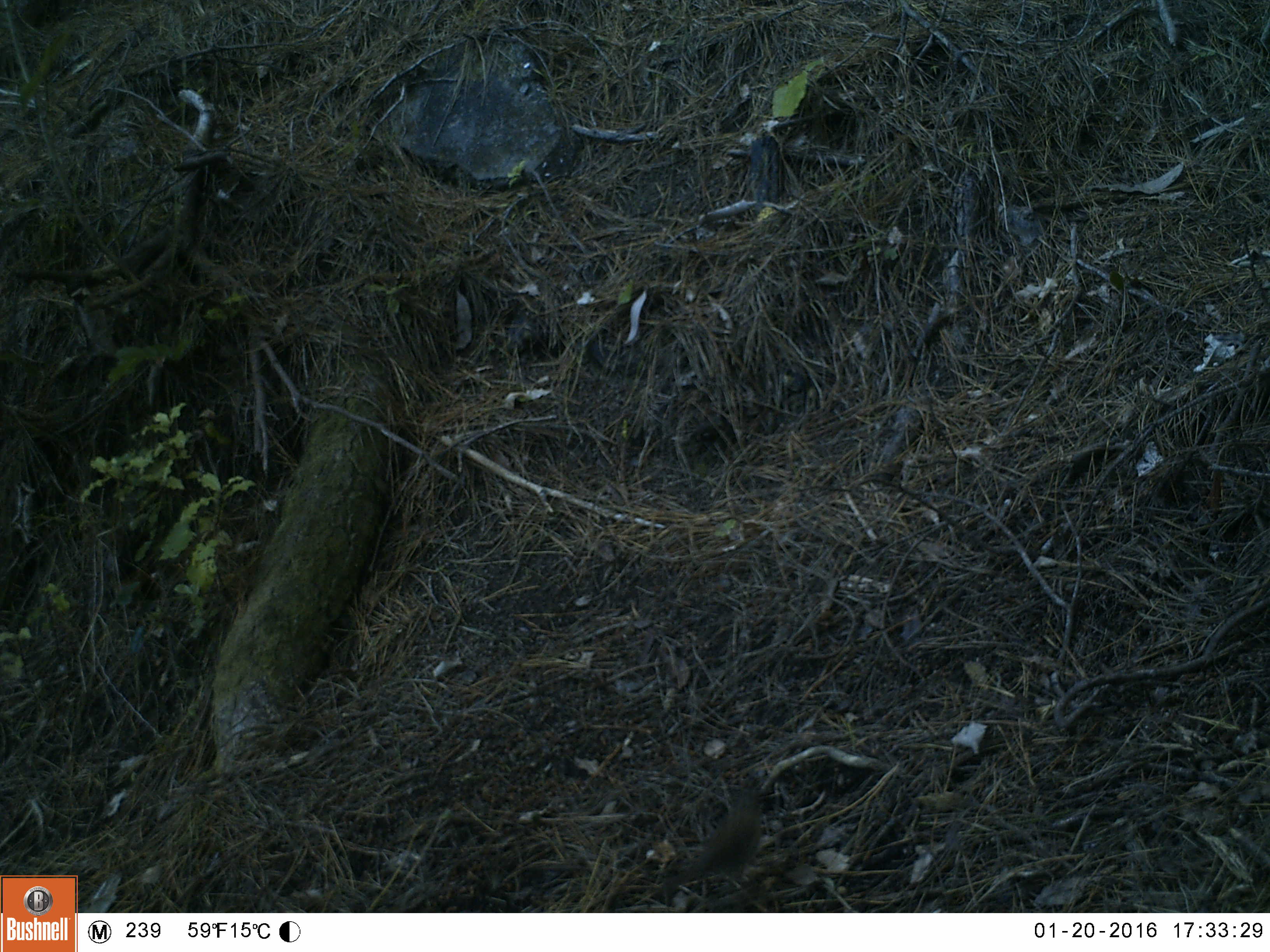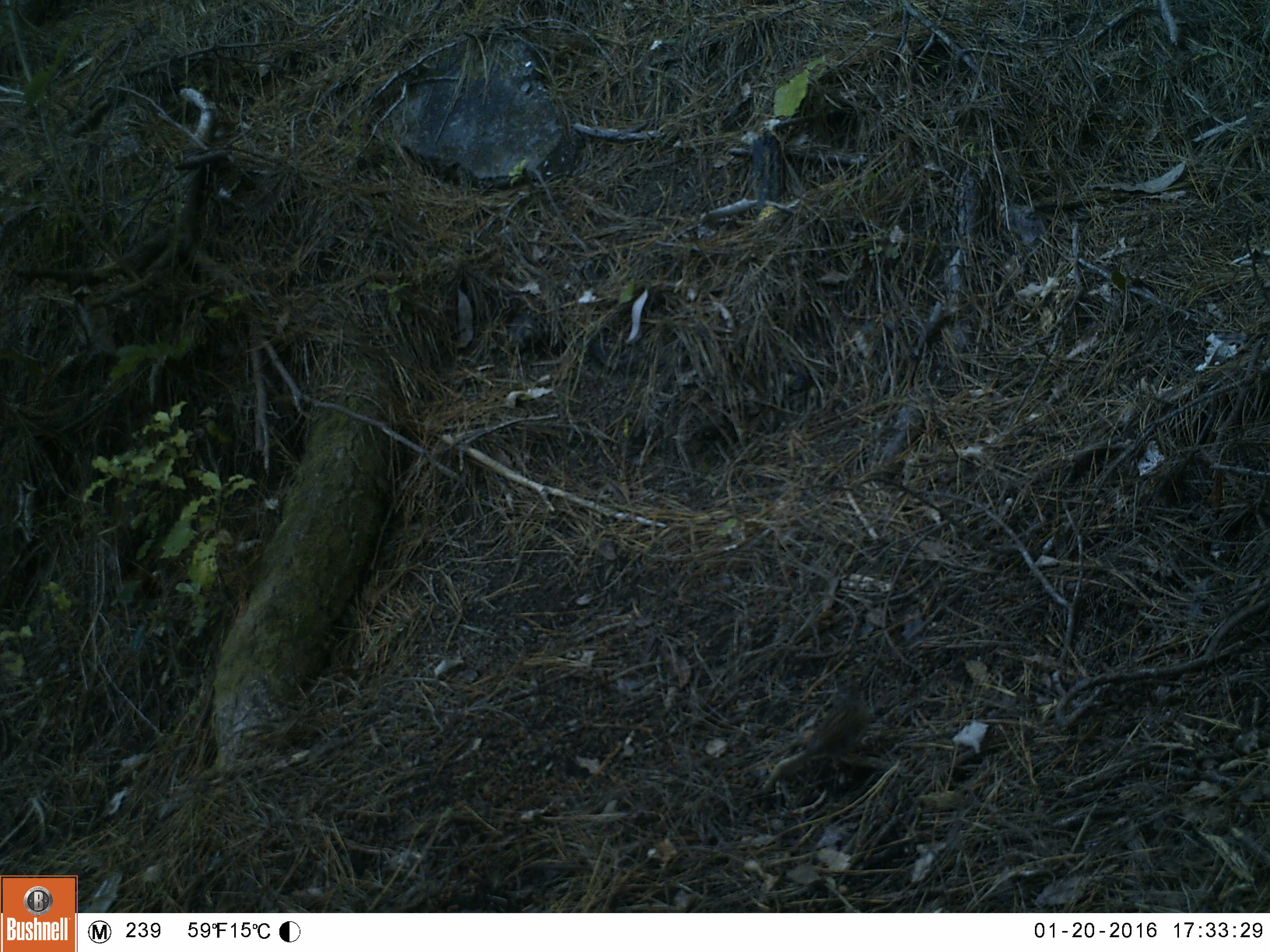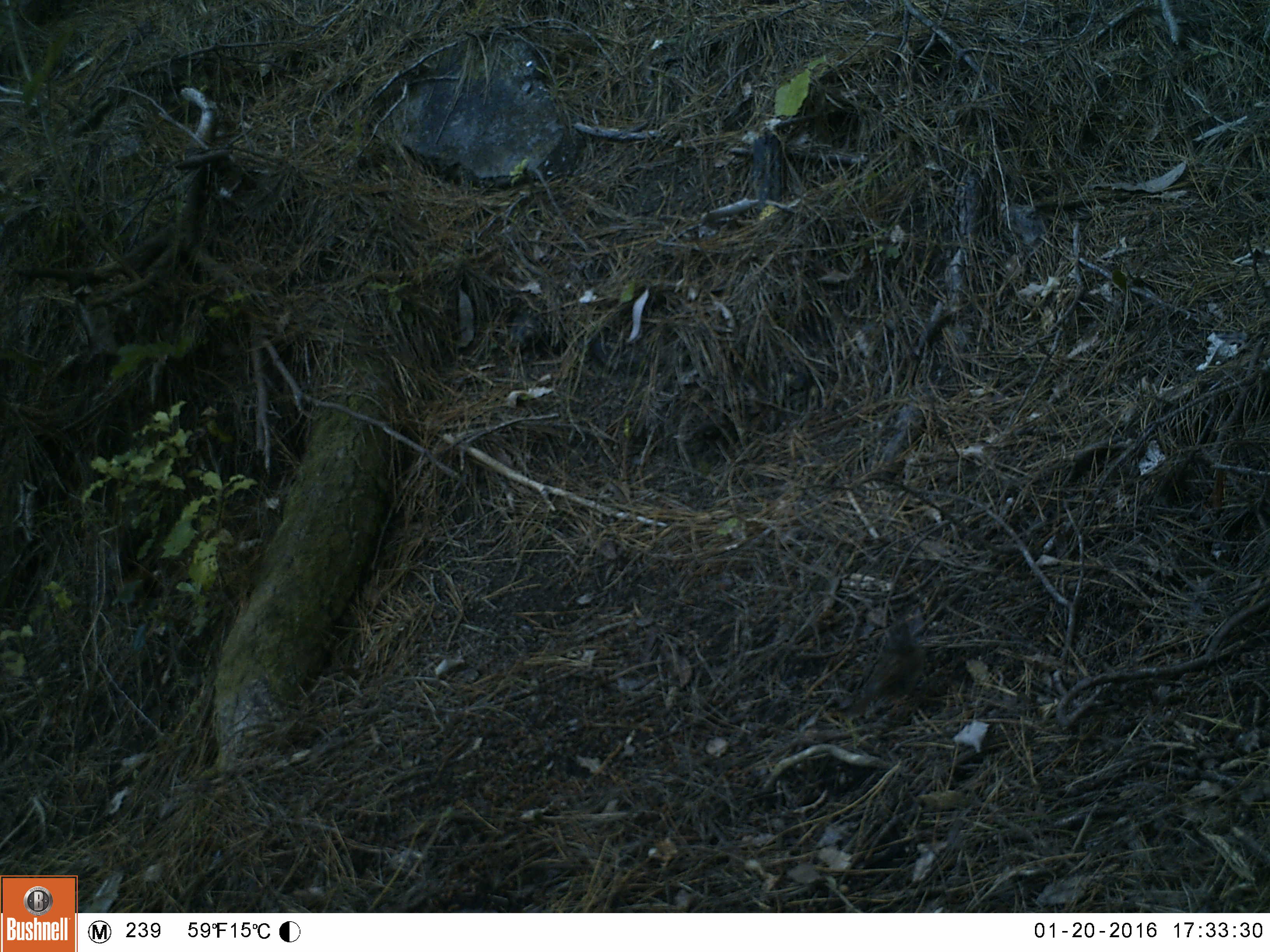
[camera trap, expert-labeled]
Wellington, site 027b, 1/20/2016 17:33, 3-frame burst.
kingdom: Animalia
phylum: Chordata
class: Aves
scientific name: Aves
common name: bird